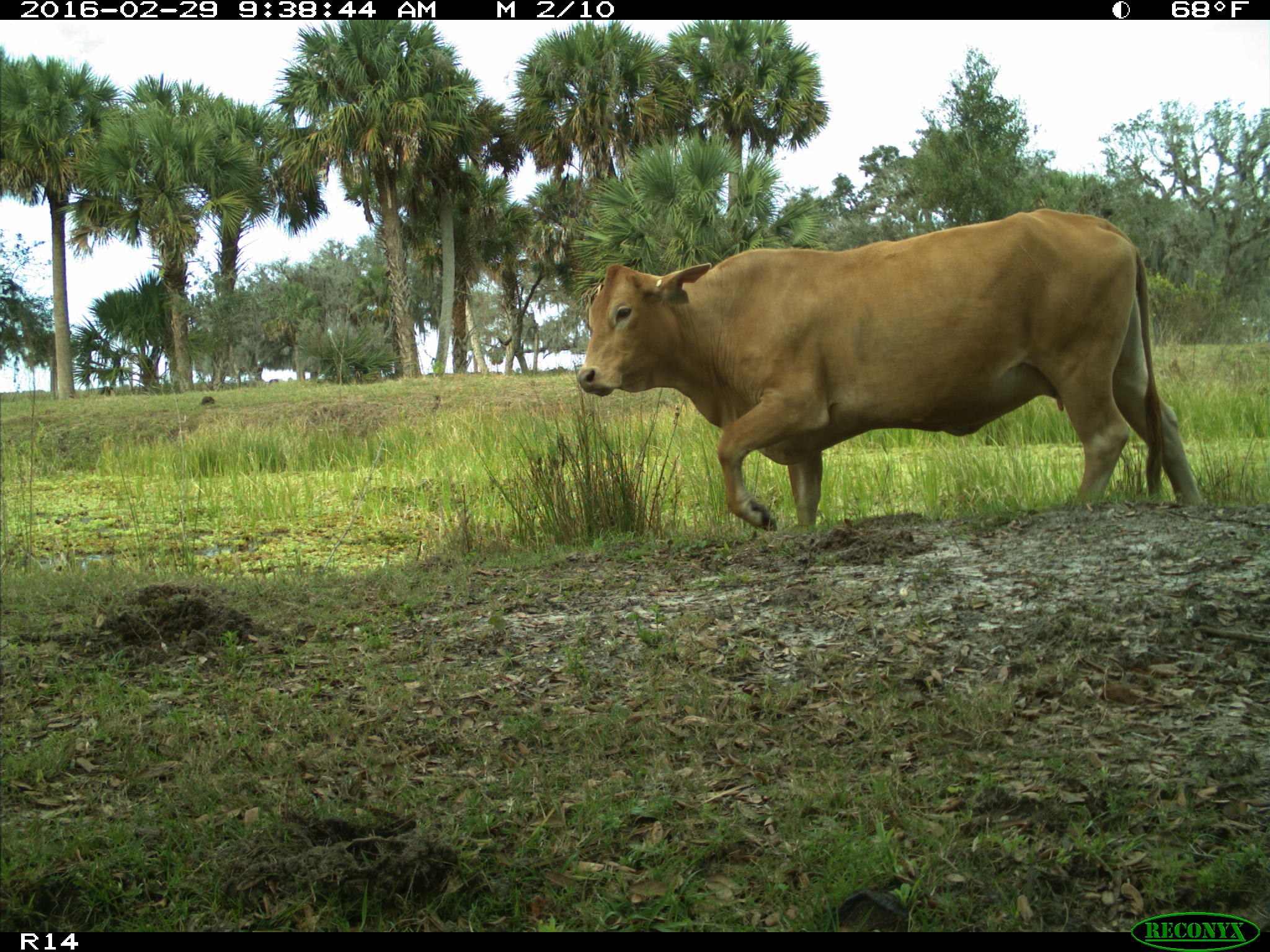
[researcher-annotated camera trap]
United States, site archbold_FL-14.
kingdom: Animalia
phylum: Chordata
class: Mammalia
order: Artiodactyla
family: Bovidae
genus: Bos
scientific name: Bos taurus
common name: domestic cow